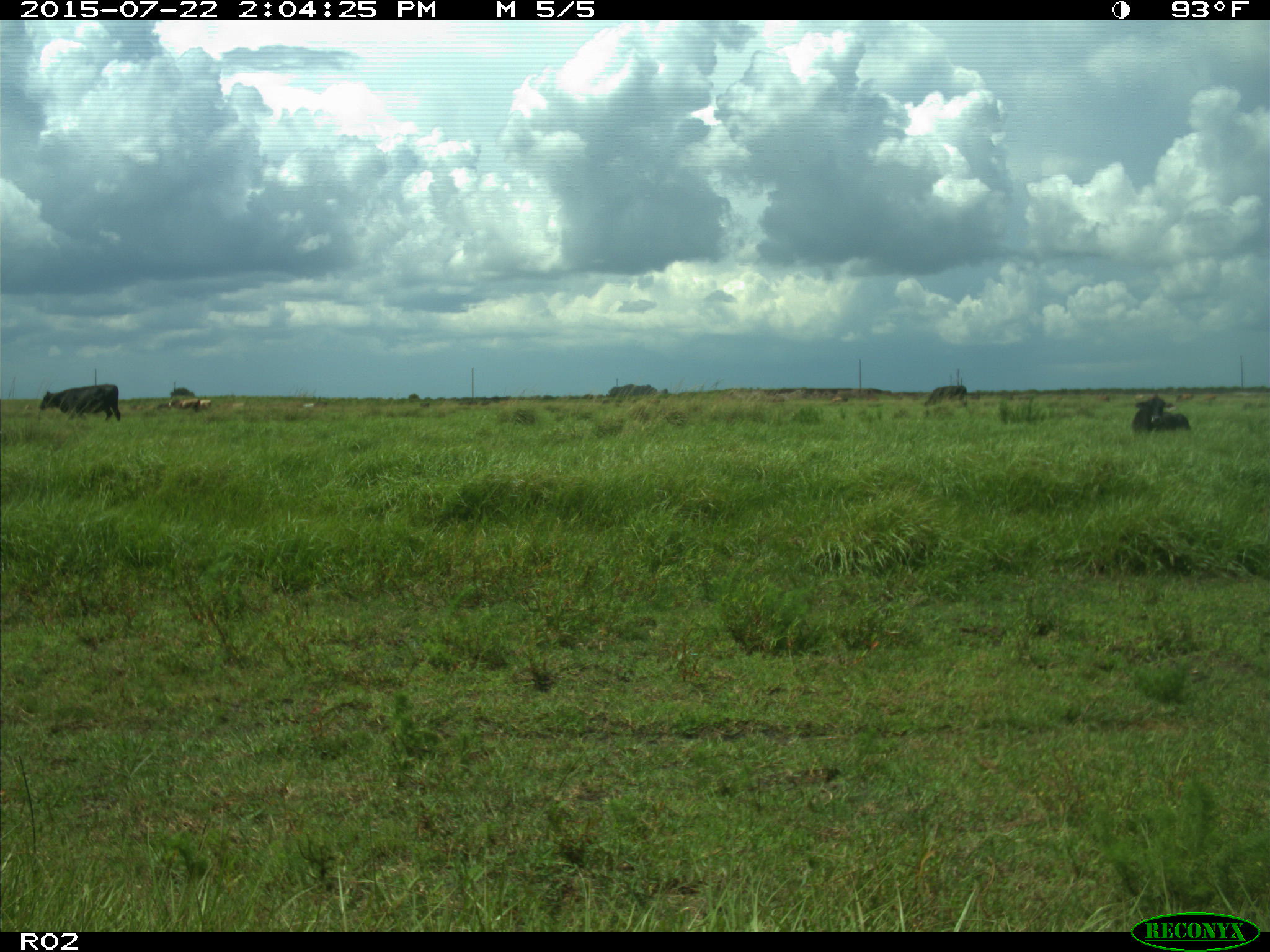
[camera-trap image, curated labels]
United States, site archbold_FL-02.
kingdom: Animalia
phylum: Chordata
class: Mammalia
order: Artiodactyla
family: Bovidae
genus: Bos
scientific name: Bos taurus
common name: domestic cow